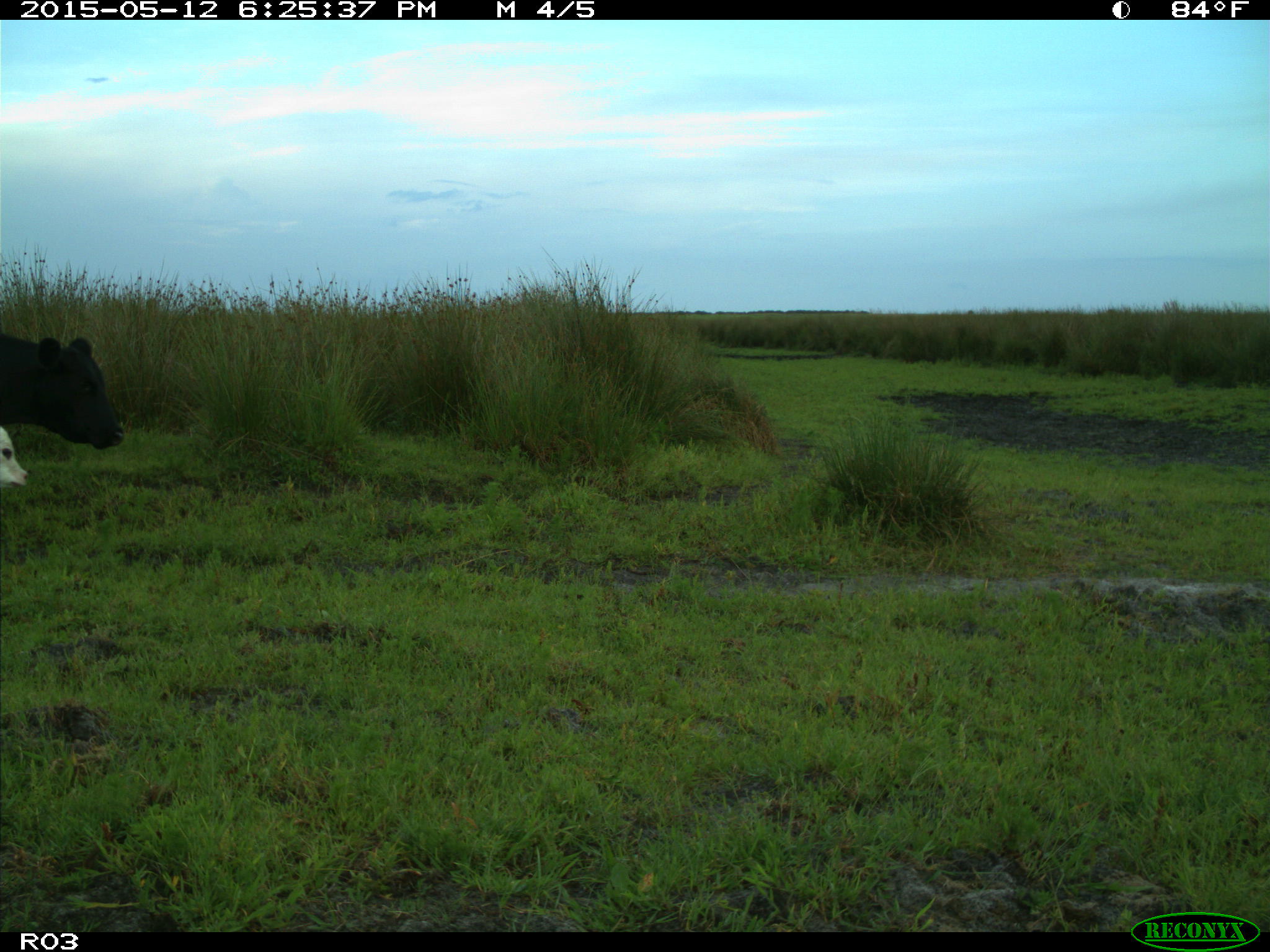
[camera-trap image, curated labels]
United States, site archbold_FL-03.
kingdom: Animalia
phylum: Chordata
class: Mammalia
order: Artiodactyla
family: Bovidae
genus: Bos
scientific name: Bos taurus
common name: domestic cow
Bos taurus (domestic cow).